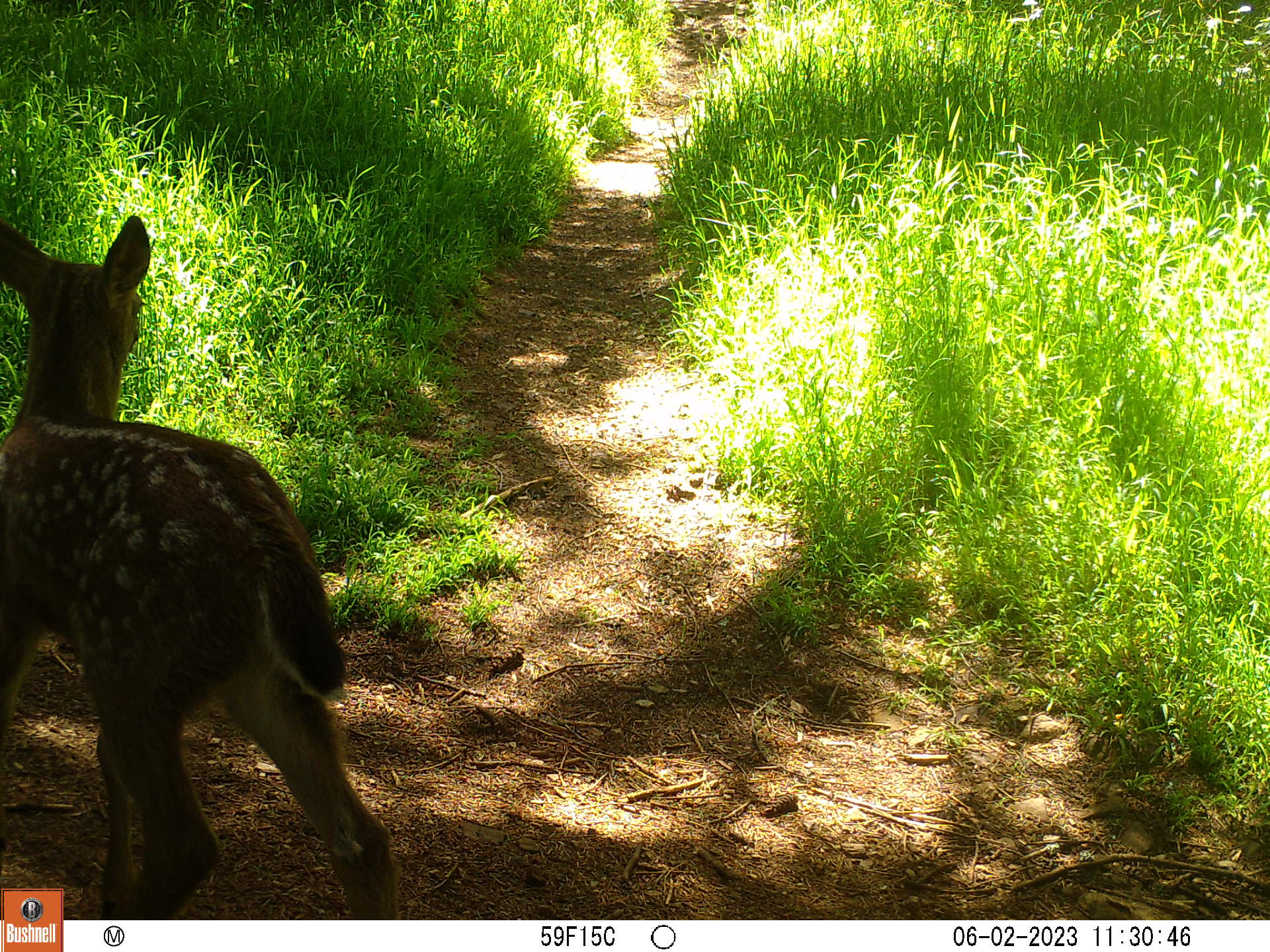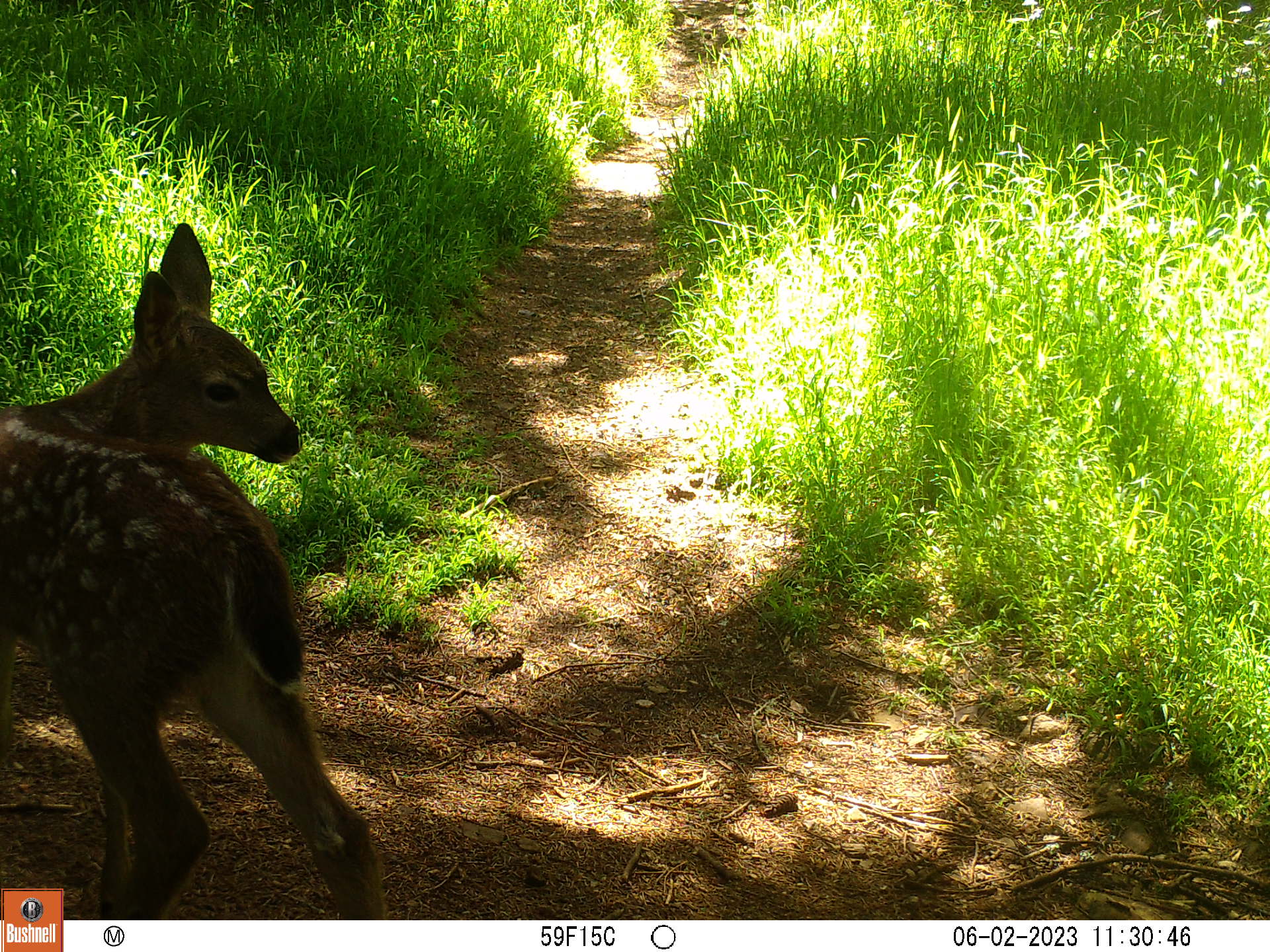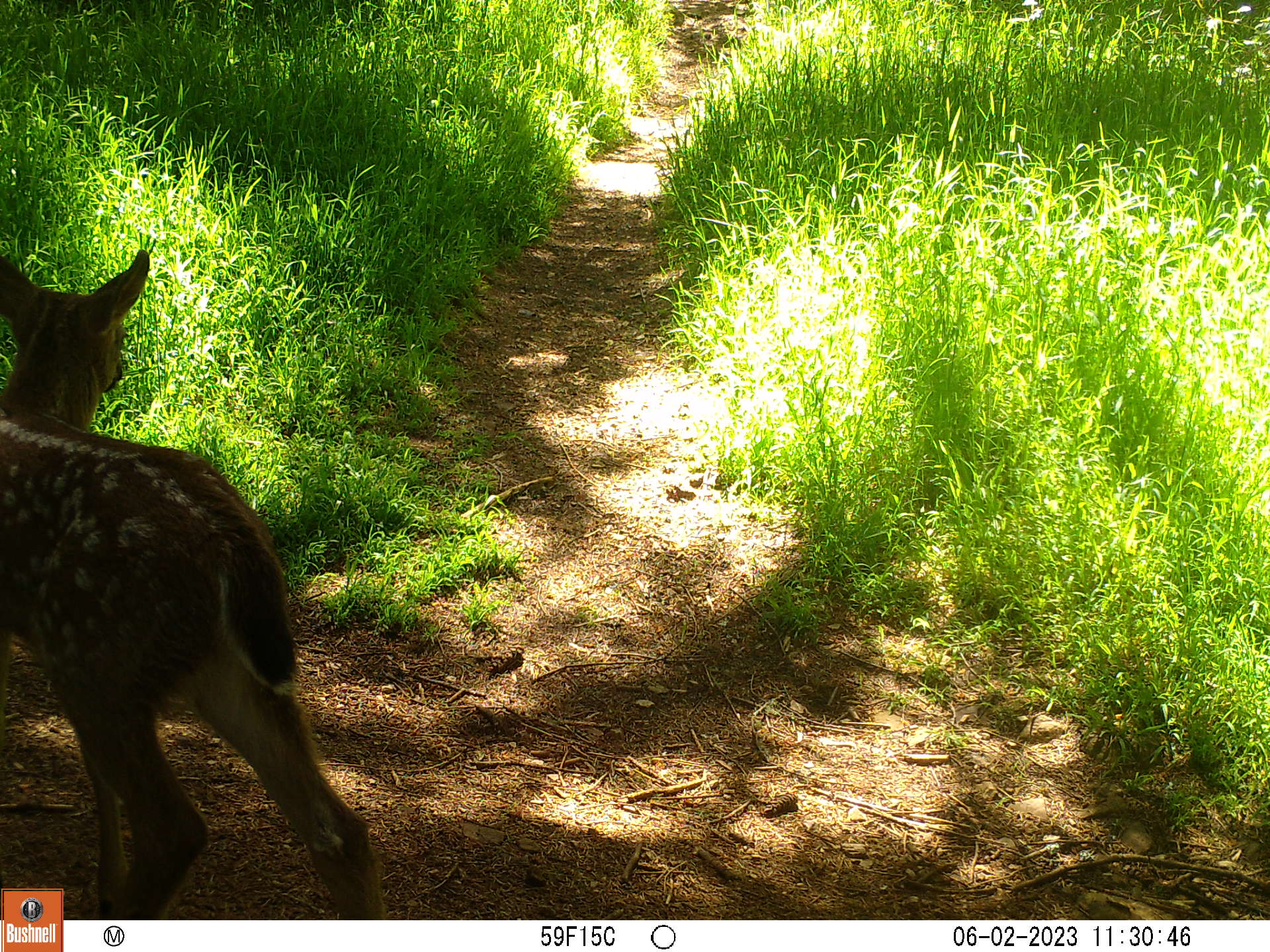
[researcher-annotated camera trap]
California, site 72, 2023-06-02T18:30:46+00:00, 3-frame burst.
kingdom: Animalia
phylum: Chordata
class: Mammalia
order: Artiodactyla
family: Cervidae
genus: Odocoileus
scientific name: Odocoileus hemionus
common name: mule deer